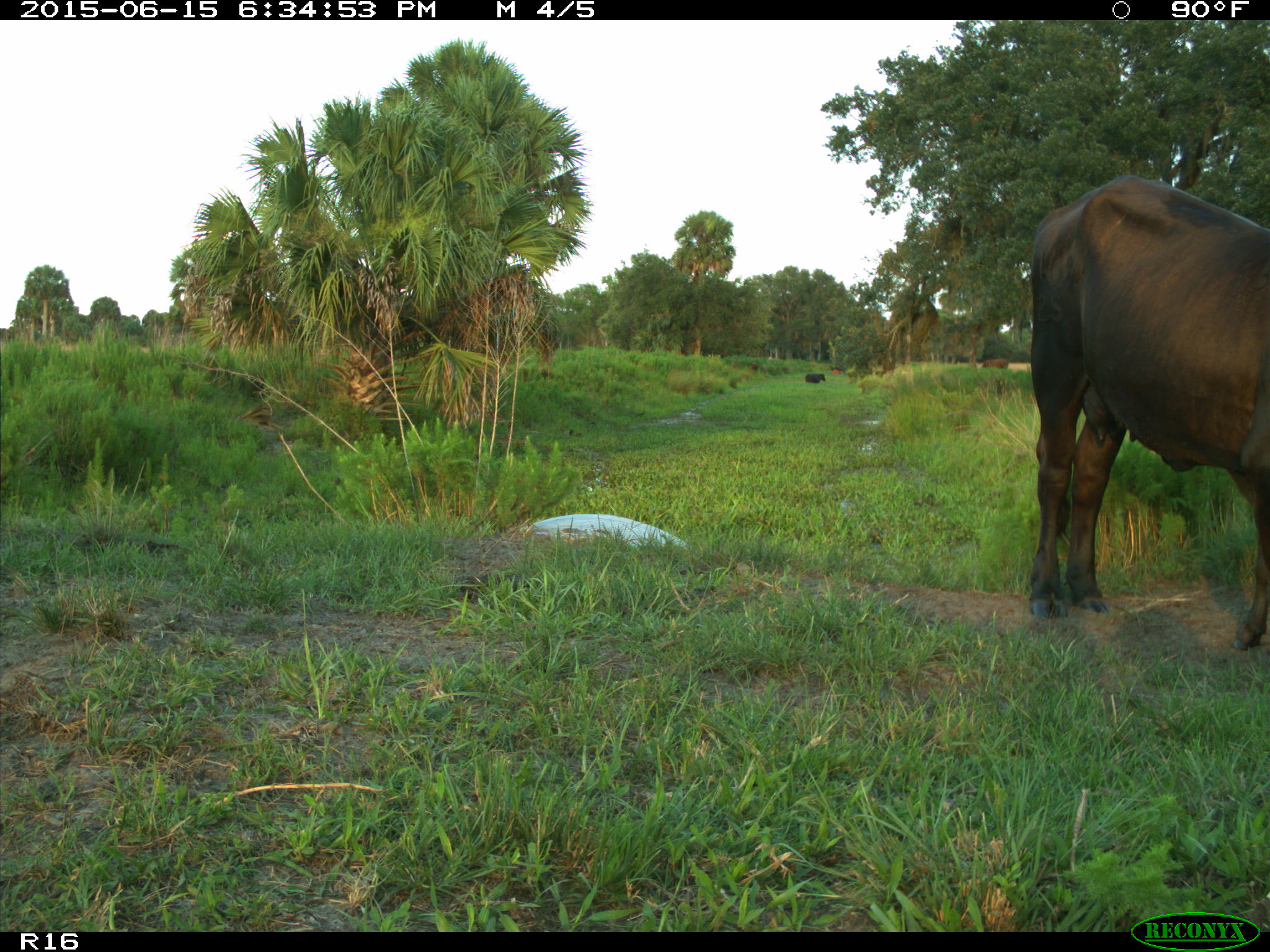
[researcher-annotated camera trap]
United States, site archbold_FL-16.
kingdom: Animalia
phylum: Chordata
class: Mammalia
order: Artiodactyla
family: Bovidae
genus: Bos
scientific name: Bos taurus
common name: domestic cow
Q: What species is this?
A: Bos taurus (domestic cow).